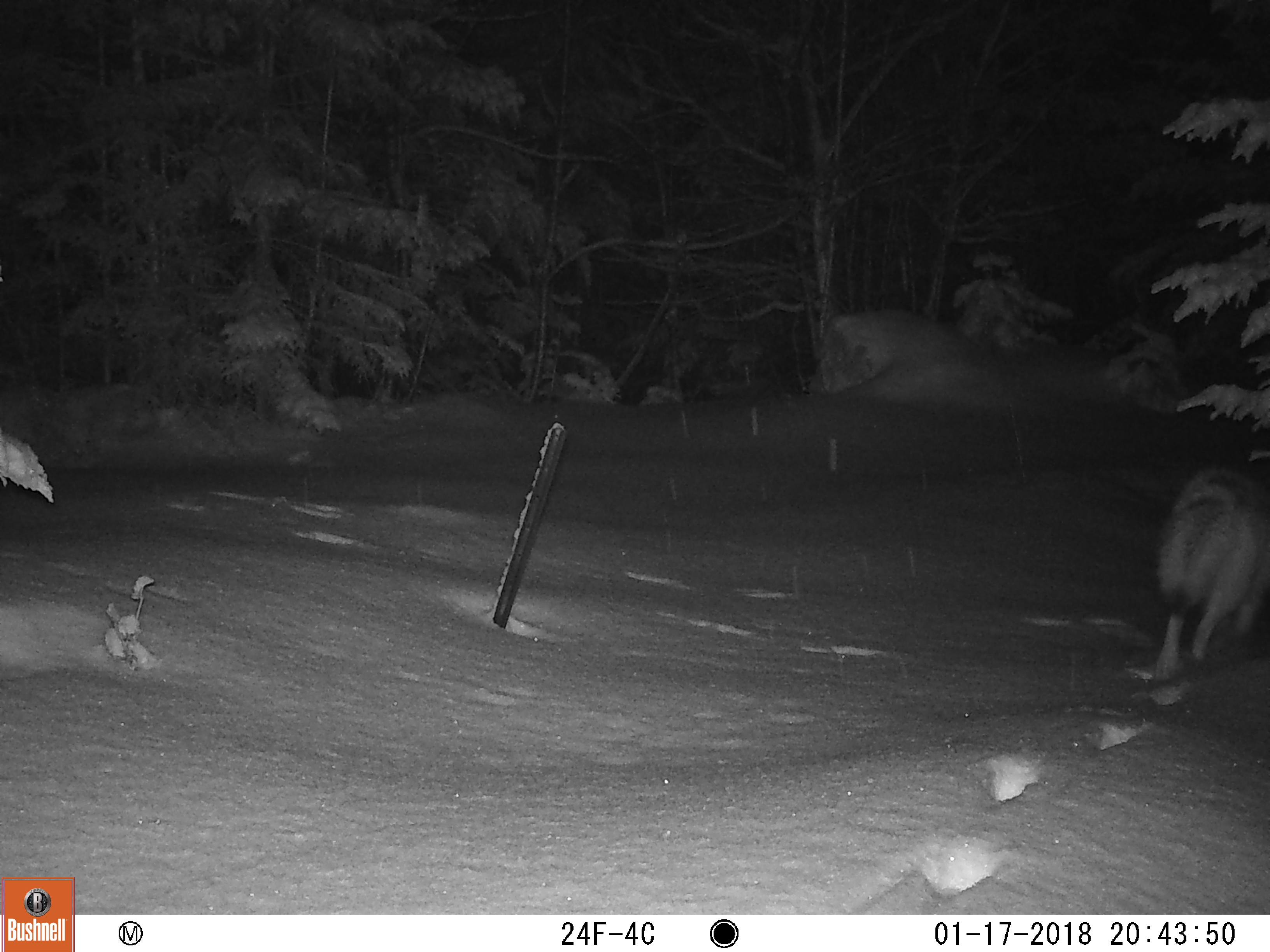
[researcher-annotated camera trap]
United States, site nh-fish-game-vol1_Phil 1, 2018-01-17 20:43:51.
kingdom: Animalia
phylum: Chordata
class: Mammalia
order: Carnivora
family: Canidae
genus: Canis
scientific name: Canis latrans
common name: coyote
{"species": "coyote (Canis latrans)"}